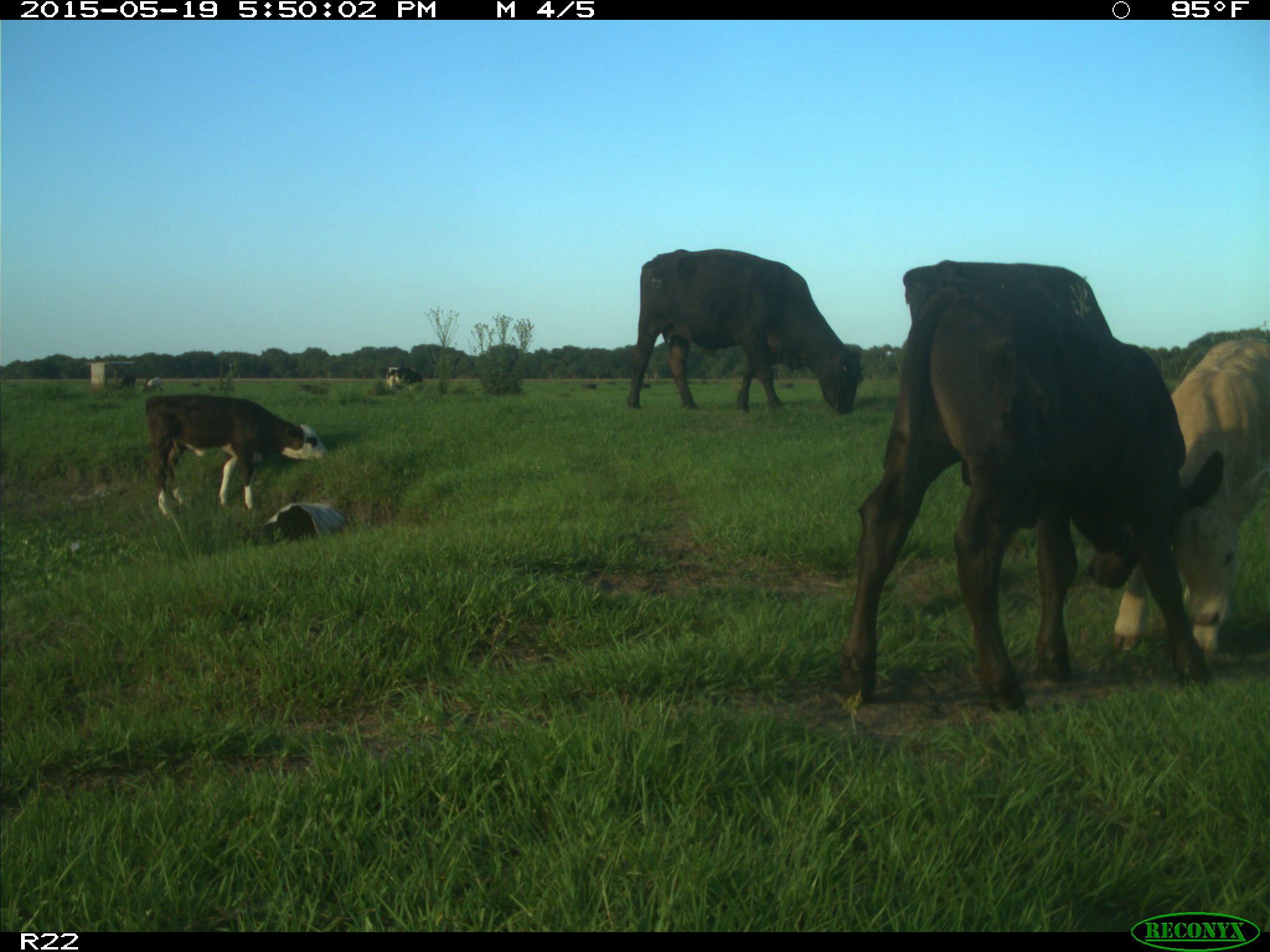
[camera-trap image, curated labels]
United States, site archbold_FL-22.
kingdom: Animalia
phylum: Chordata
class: Mammalia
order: Artiodactyla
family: Bovidae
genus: Bos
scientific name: Bos taurus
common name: domestic cow